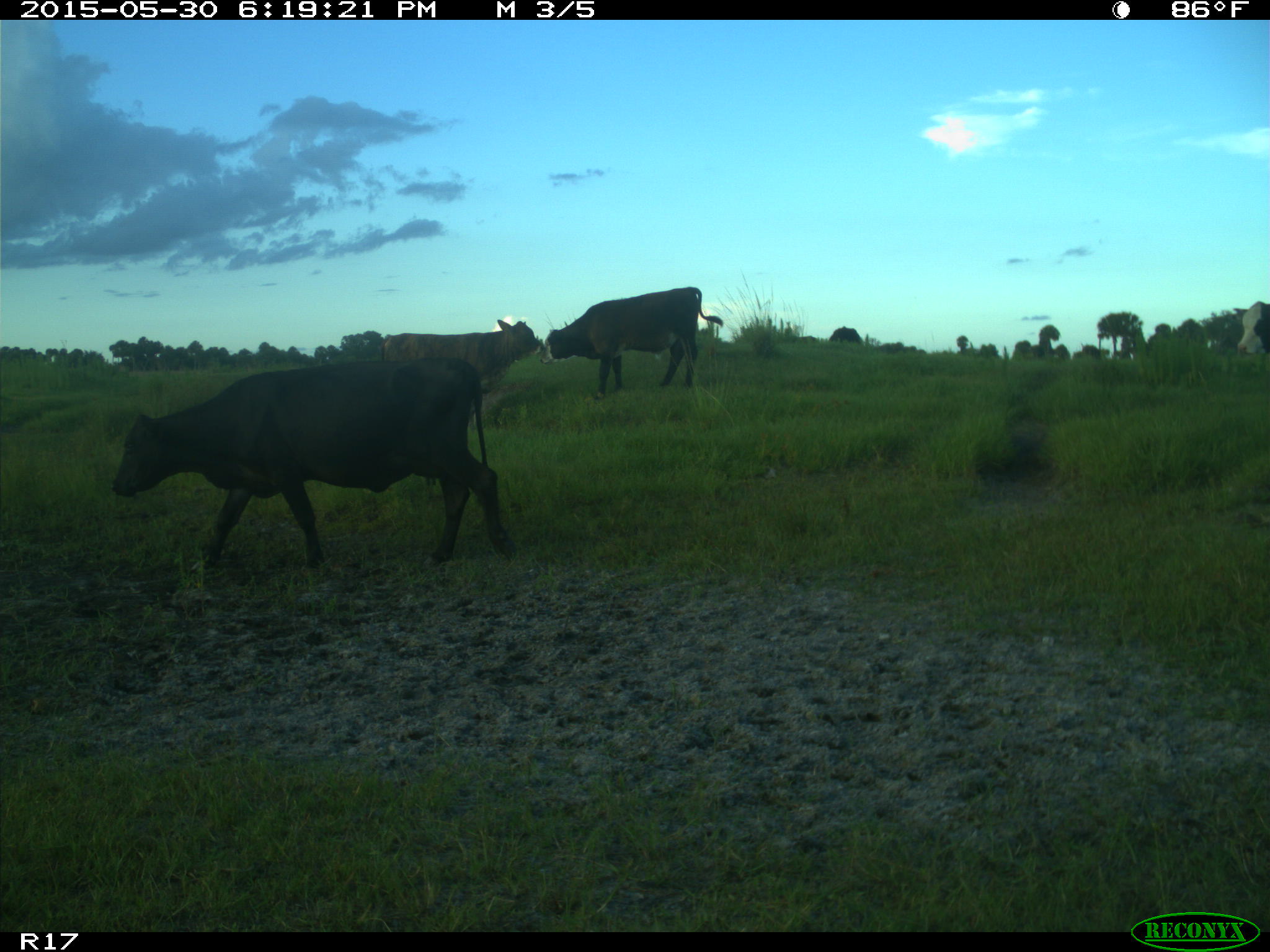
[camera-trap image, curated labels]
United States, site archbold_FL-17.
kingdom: Animalia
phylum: Chordata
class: Mammalia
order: Artiodactyla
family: Bovidae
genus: Bos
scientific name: Bos taurus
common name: domestic cow